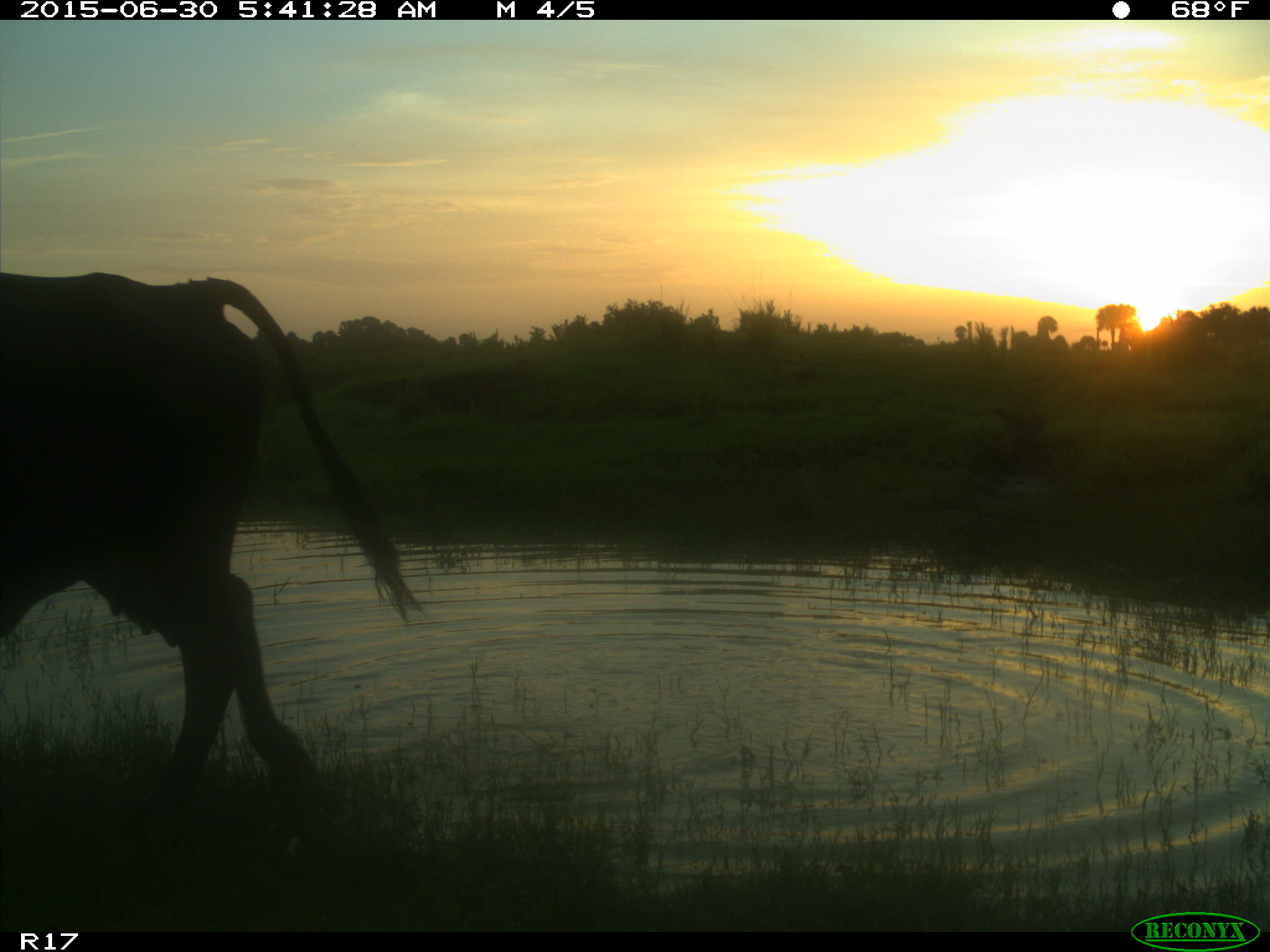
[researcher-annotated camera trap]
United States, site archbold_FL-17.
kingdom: Animalia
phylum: Chordata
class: Mammalia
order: Artiodactyla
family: Bovidae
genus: Bos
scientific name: Bos taurus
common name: domestic cow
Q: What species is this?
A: Bos taurus (domestic cow).